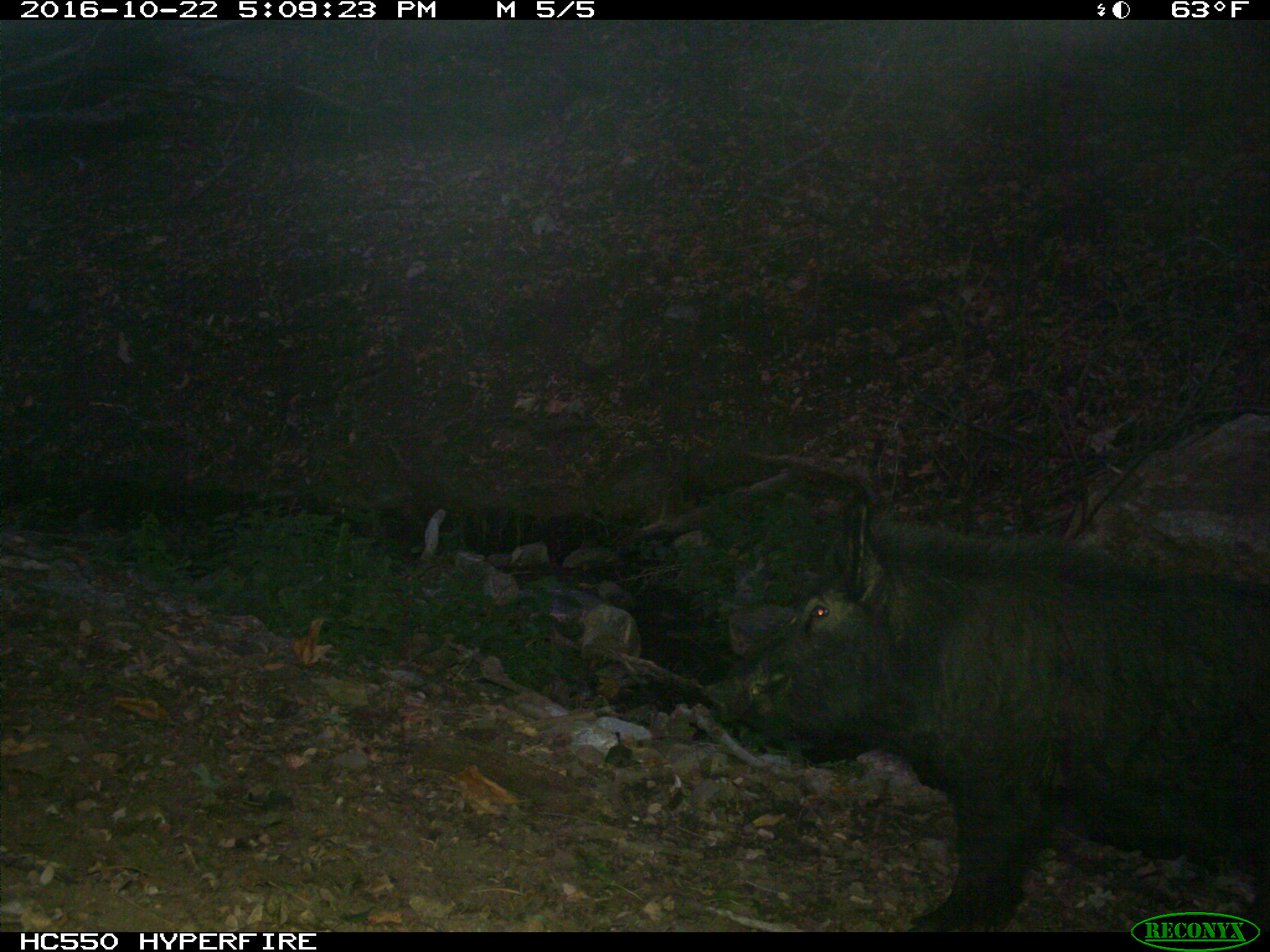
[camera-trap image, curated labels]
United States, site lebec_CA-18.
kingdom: Animalia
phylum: Chordata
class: Mammalia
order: Artiodactyla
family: Suidae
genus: Sus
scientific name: Sus scrofa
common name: wild boar